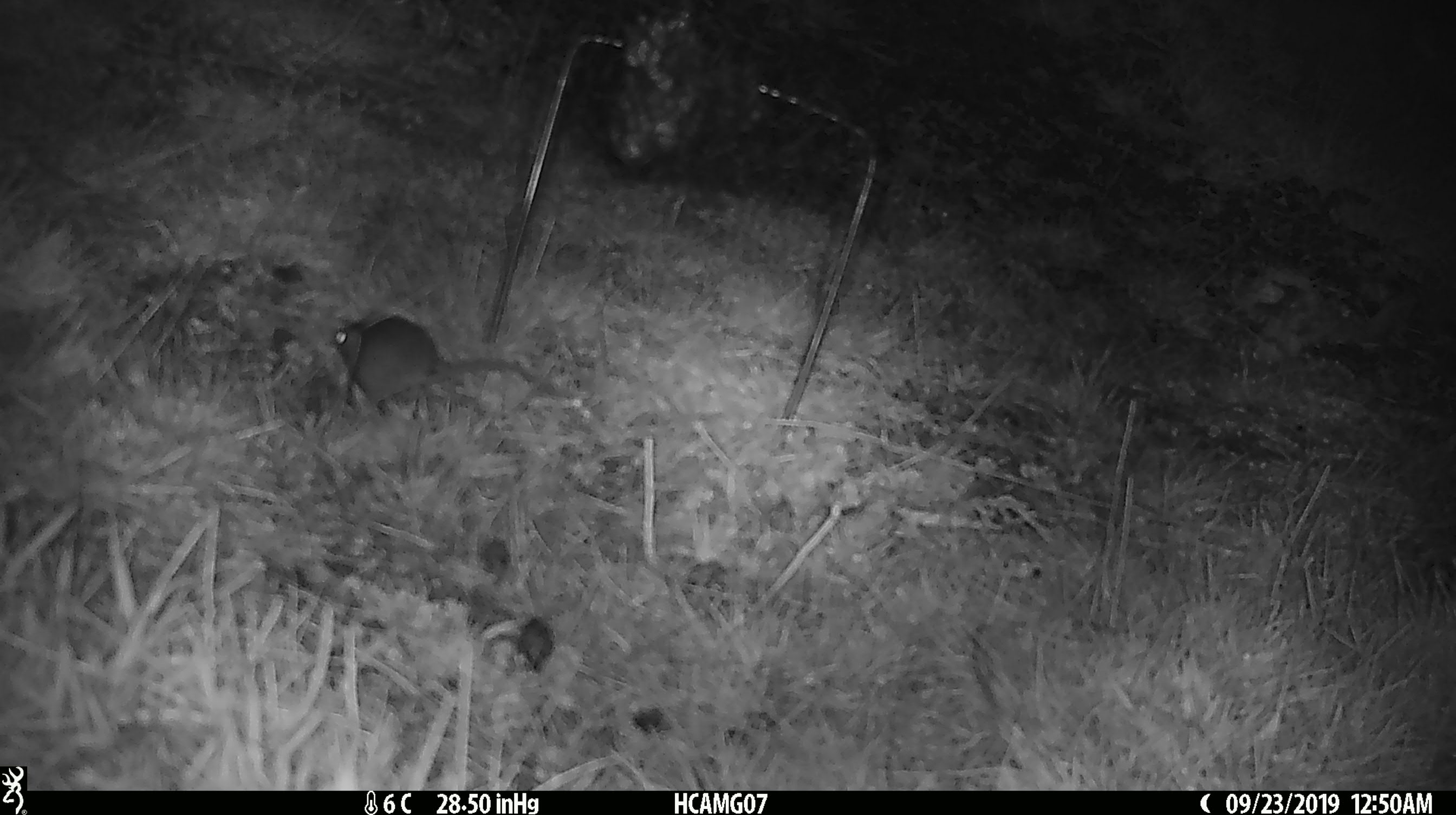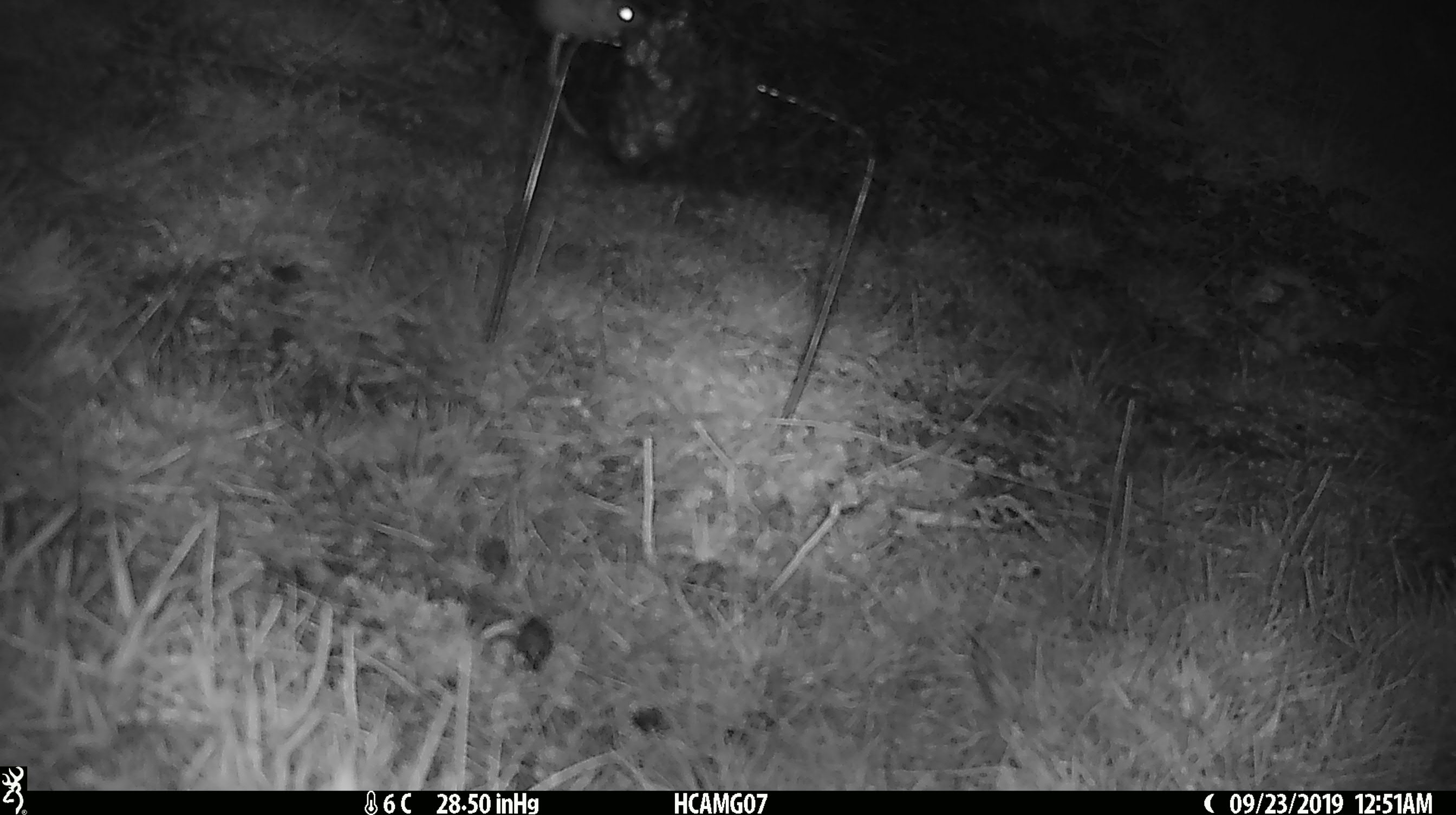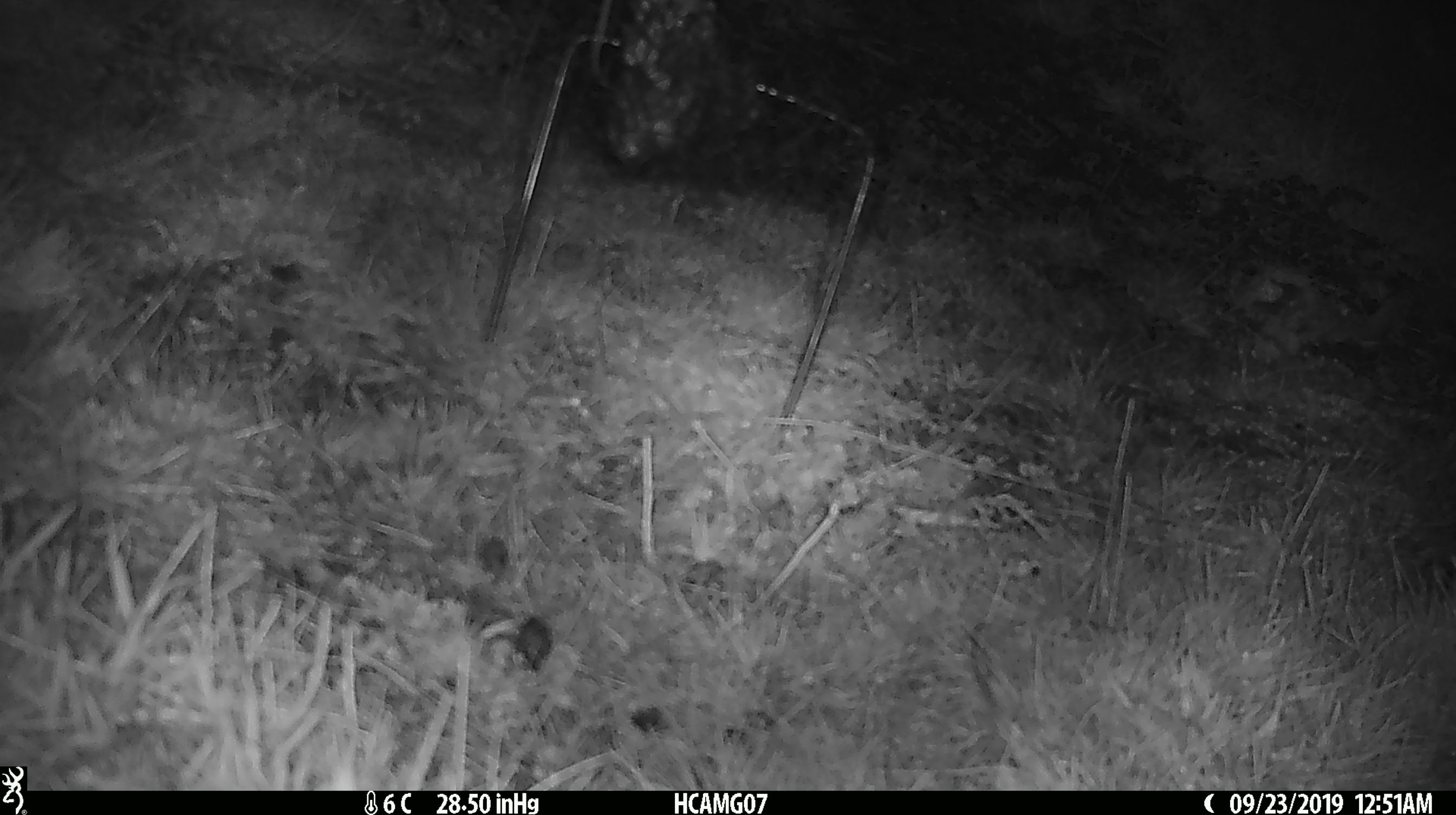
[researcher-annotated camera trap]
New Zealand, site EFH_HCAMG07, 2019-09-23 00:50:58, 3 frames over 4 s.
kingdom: Animalia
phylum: Chordata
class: Mammalia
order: Rodentia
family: Muridae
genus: Mus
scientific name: Mus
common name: mouse